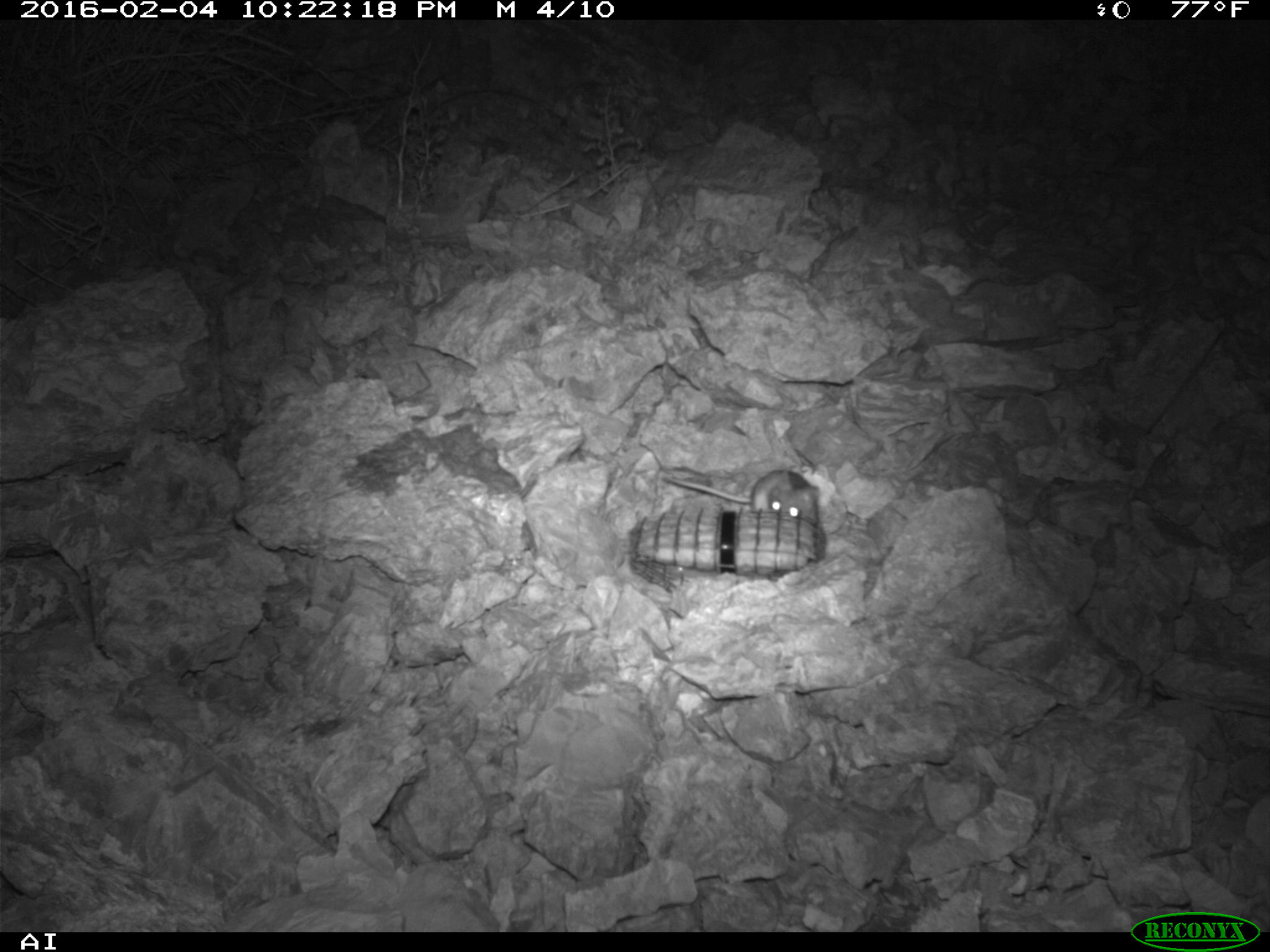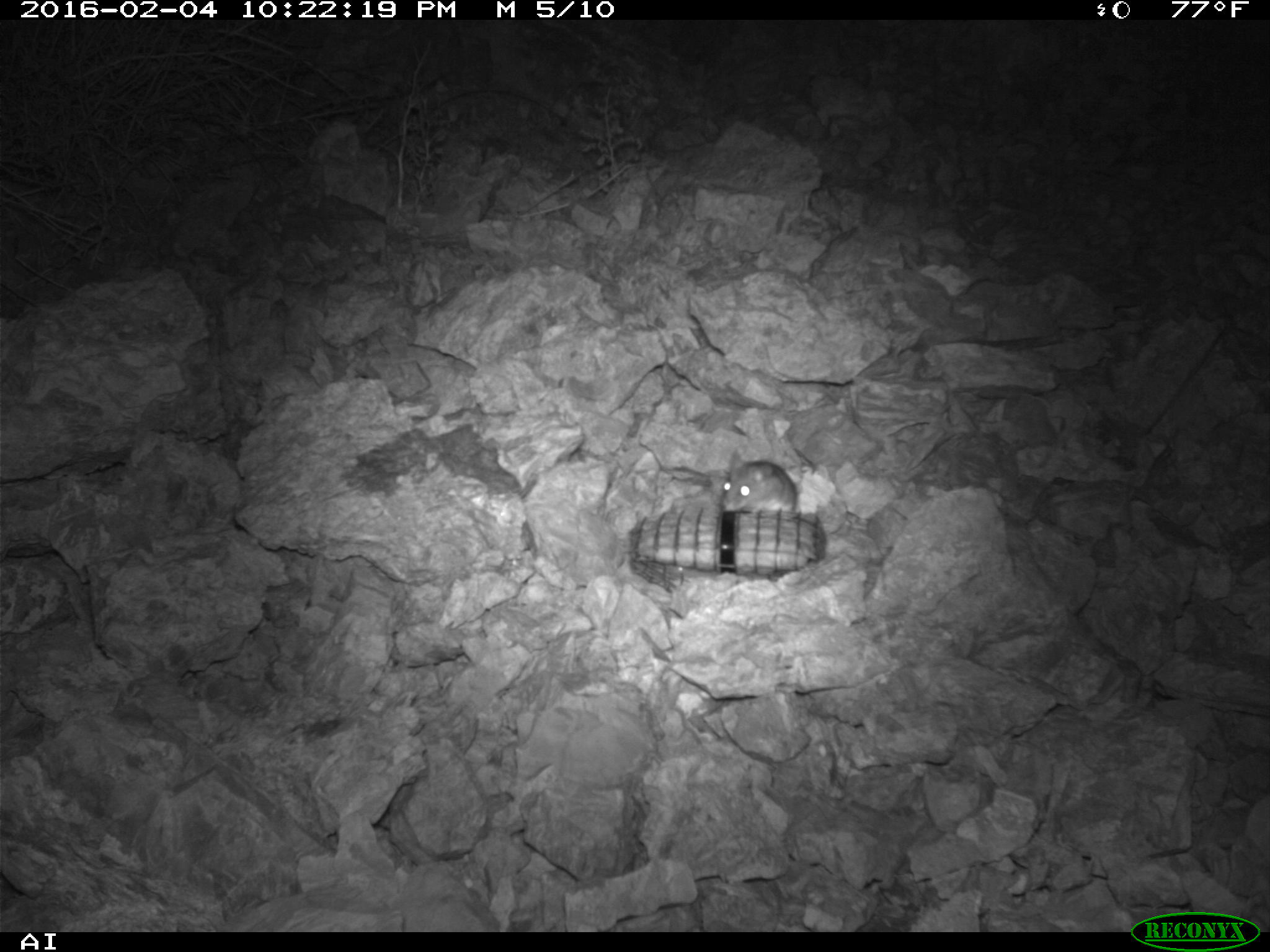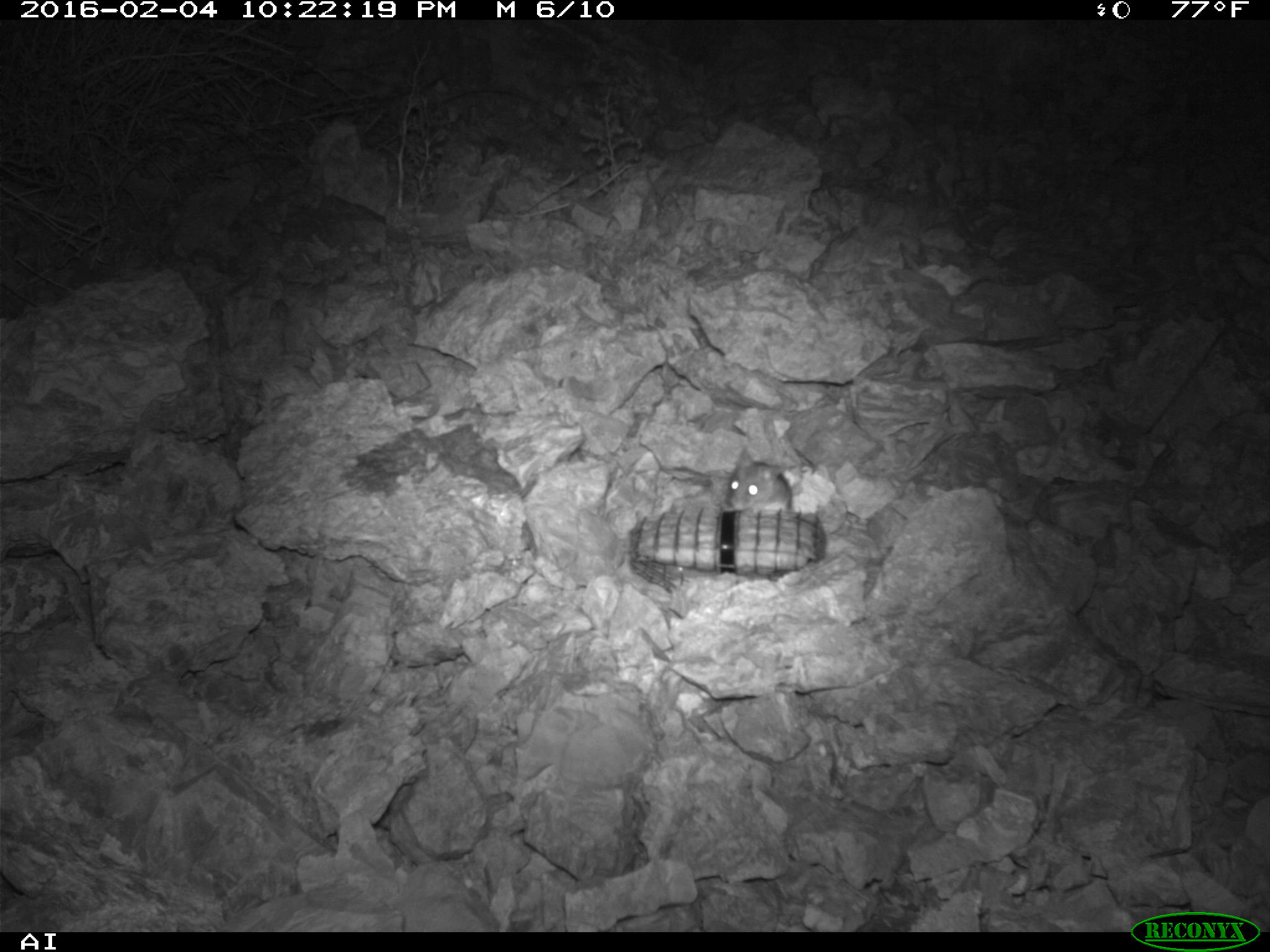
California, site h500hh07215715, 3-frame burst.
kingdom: Animalia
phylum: Chordata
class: Mammalia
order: Rodentia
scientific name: Rodentia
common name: rodent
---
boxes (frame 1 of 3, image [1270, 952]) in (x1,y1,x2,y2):
rodent: (662,469,818,522)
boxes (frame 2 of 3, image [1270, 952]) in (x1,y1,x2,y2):
rodent: (720,448,800,514)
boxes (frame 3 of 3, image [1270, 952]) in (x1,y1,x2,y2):
rodent: (726,447,793,514)